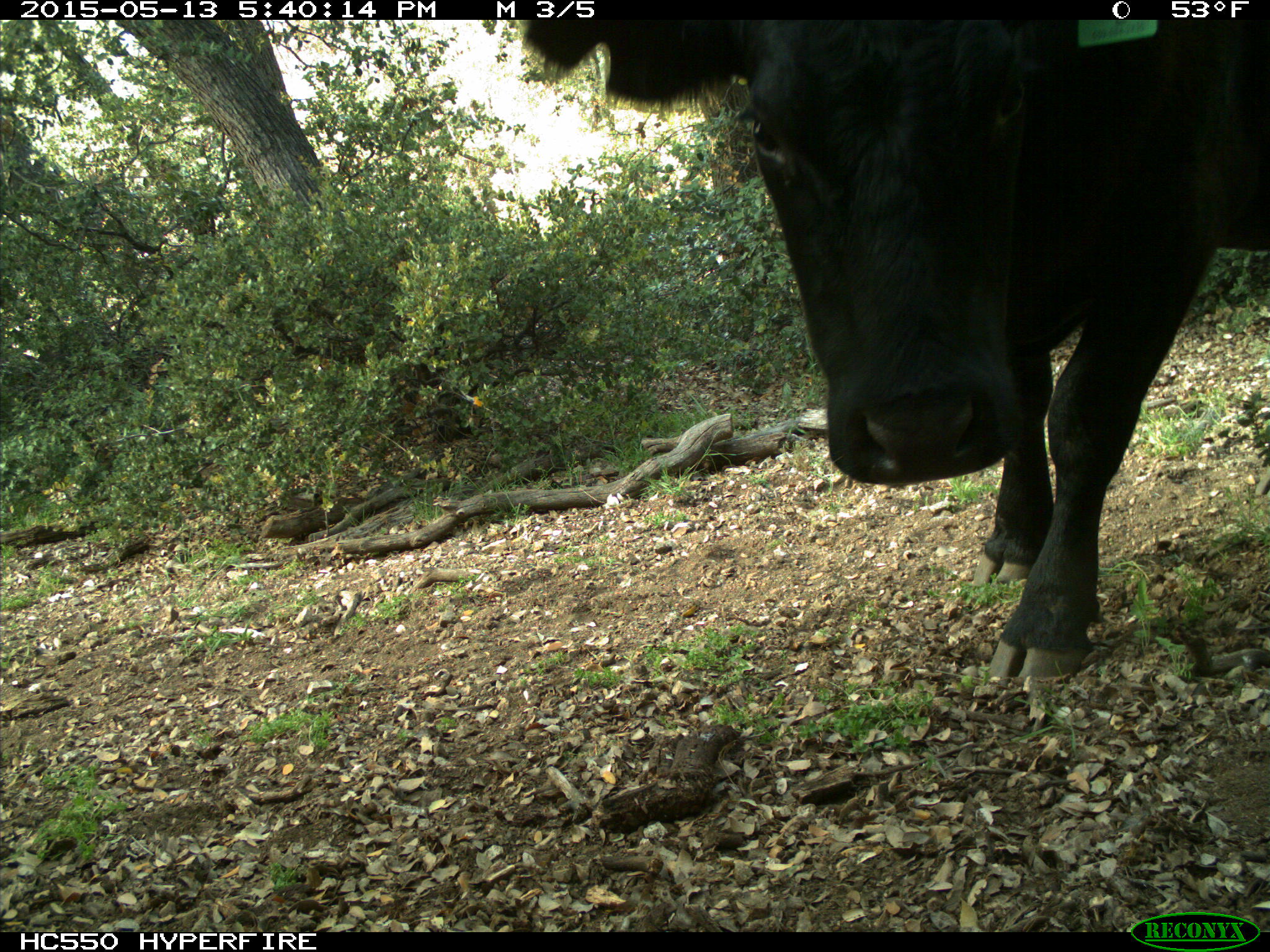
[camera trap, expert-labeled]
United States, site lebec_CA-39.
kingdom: Animalia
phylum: Chordata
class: Mammalia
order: Artiodactyla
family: Bovidae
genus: Bos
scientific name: Bos taurus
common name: domestic cow